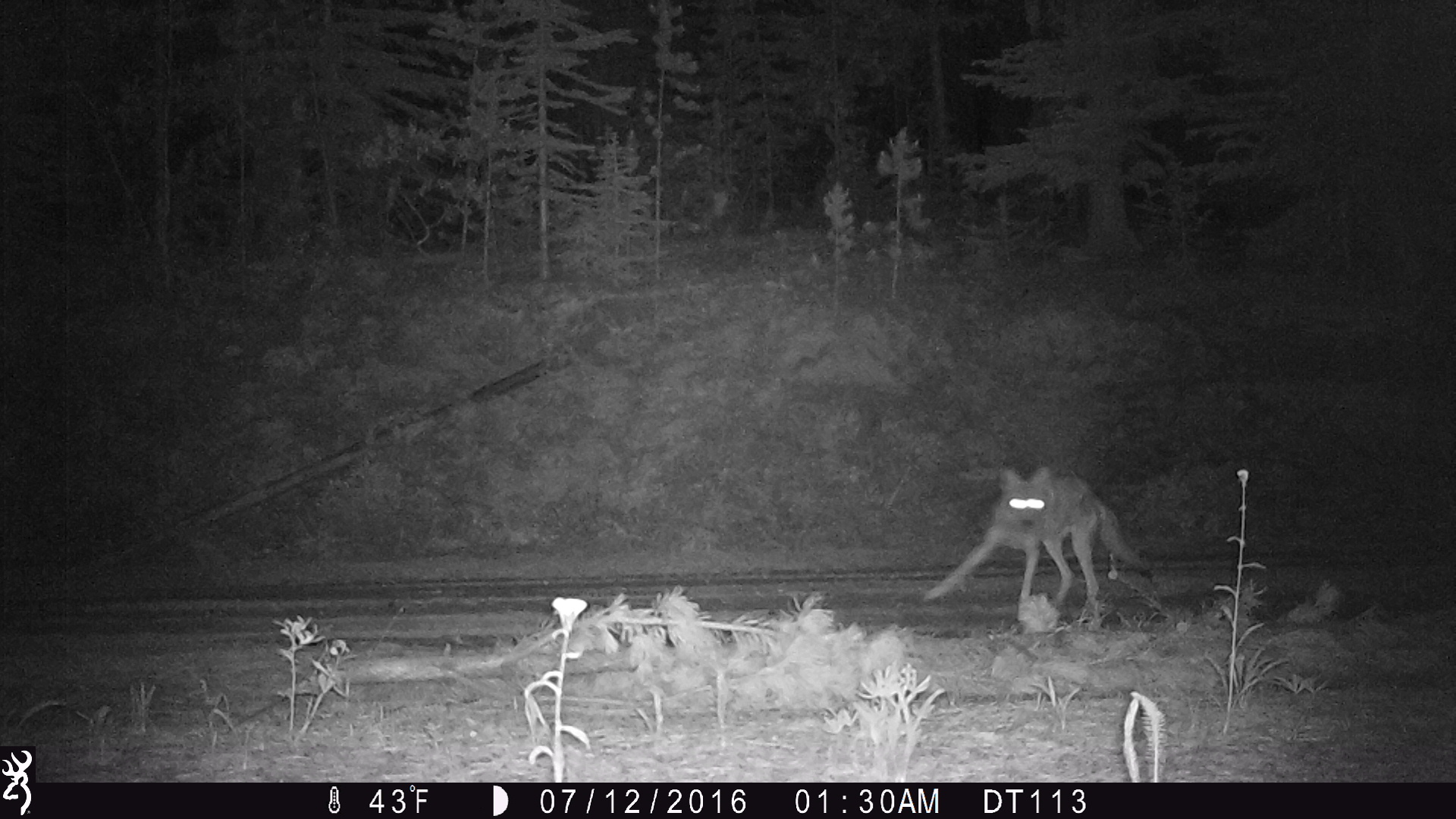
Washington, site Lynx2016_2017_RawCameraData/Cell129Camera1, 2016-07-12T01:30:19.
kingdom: Animalia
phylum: Chordata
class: Mammalia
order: Carnivora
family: Canidae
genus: Canis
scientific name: Canis latrans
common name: coyote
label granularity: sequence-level